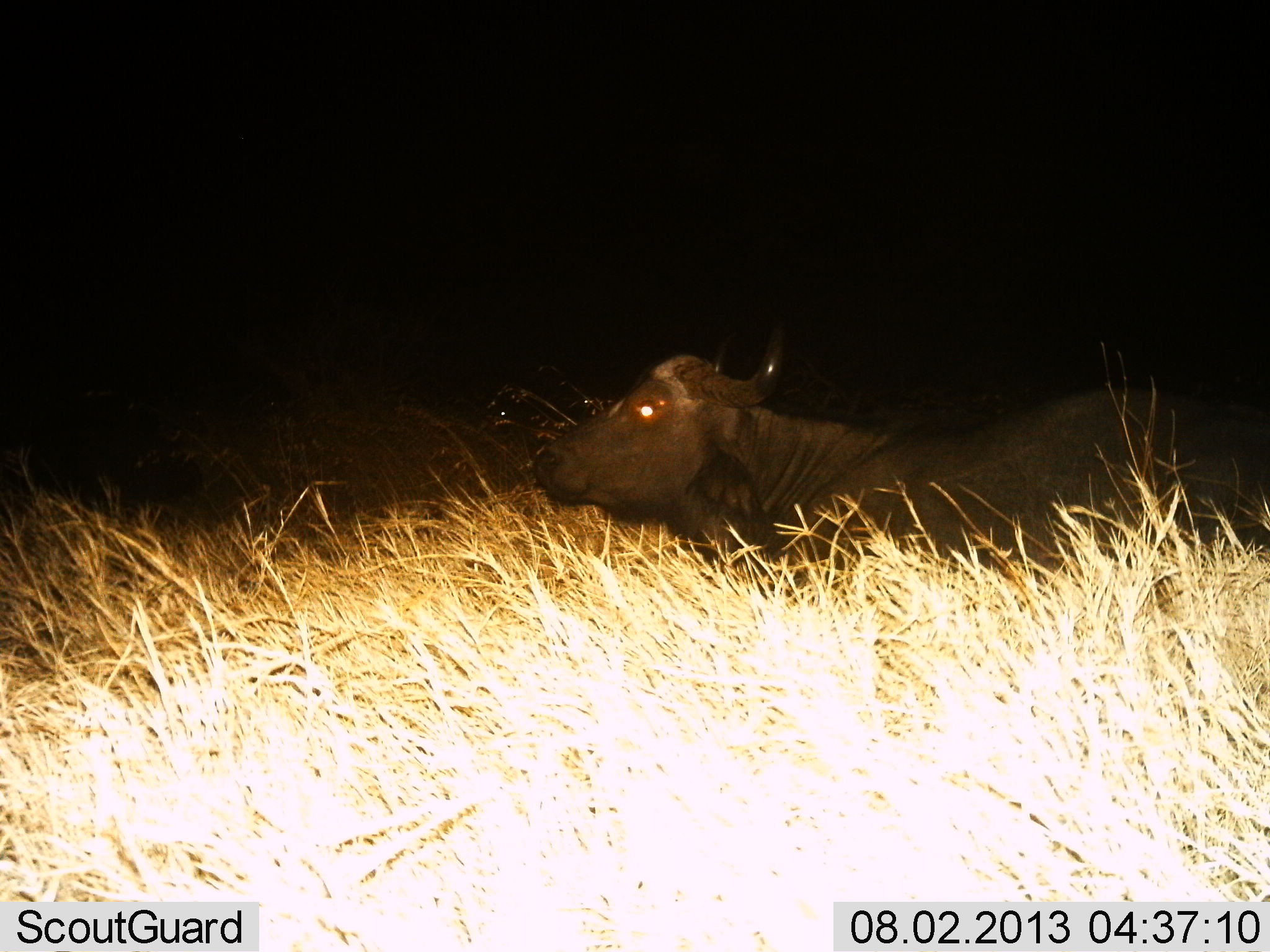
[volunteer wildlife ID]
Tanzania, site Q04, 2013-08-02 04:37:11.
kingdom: Animalia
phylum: Chordata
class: Mammalia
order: Artiodactyla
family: Bovidae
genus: Syncerus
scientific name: Syncerus caffer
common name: cape buffalo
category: buffalo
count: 1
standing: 30%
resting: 70%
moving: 10%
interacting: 0%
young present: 0%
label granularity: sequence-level